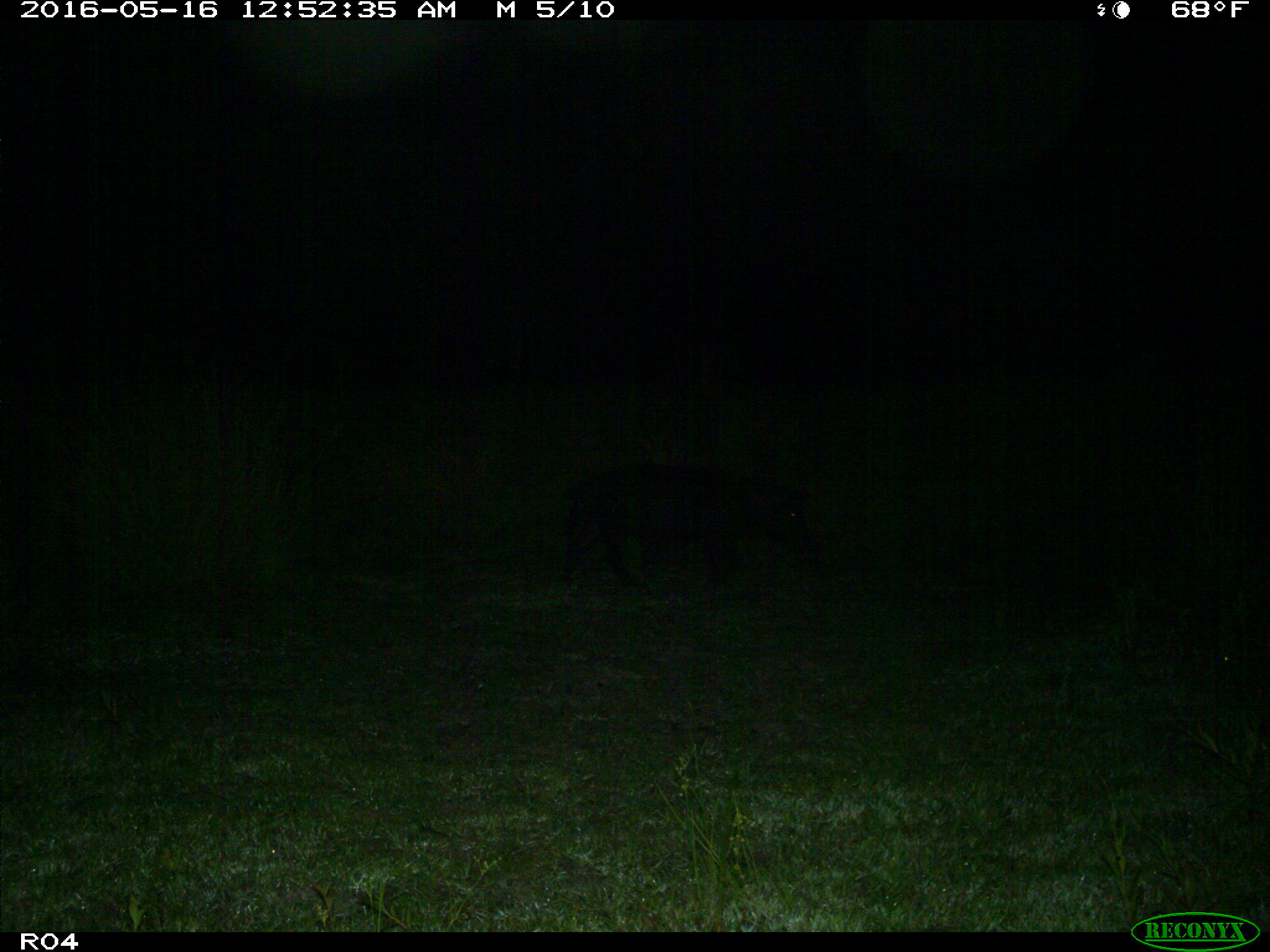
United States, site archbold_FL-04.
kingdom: Animalia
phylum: Chordata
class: Mammalia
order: Artiodactyla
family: Suidae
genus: Sus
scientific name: Sus scrofa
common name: wild boar